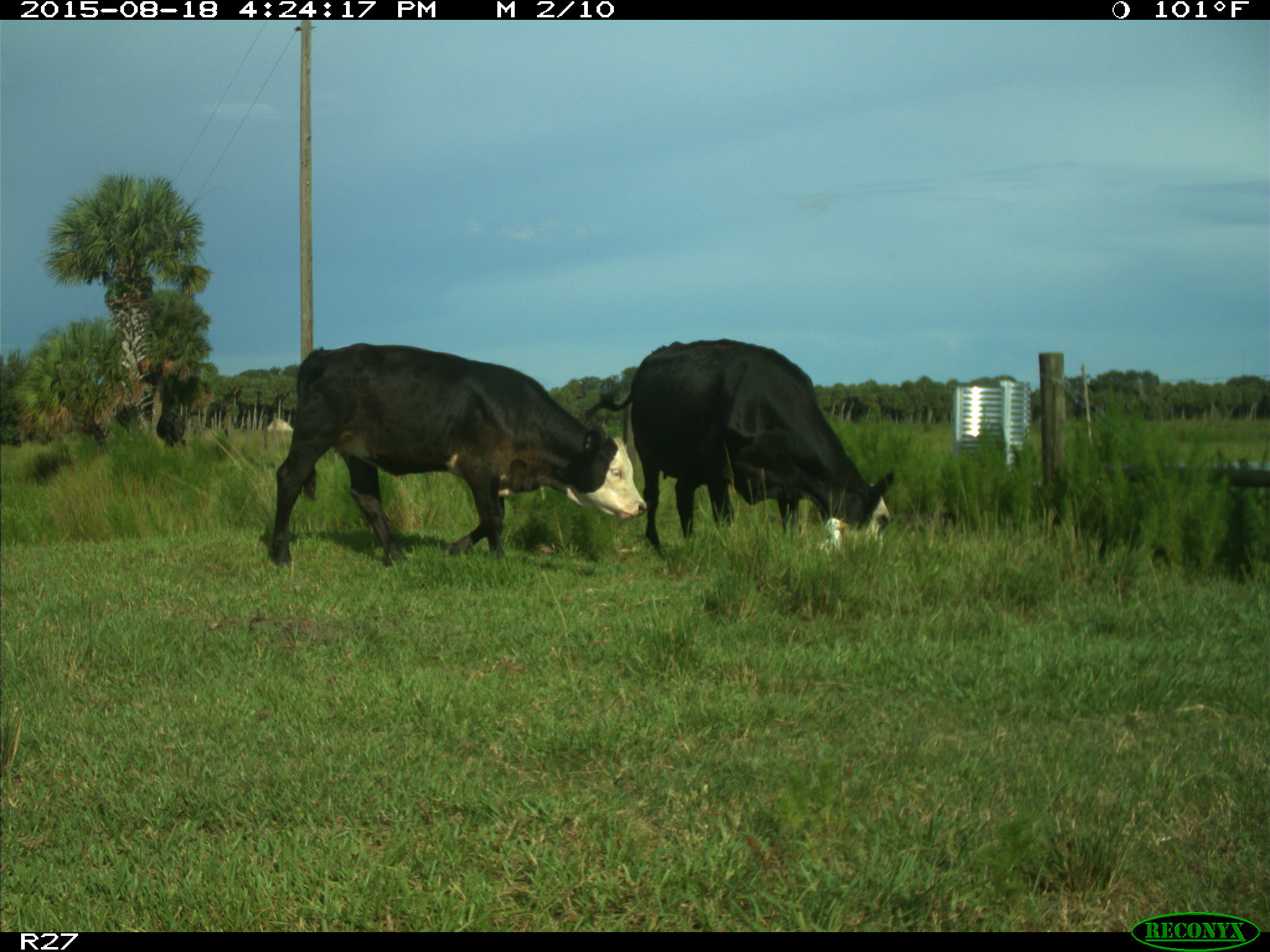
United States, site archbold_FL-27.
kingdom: Animalia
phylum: Chordata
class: Mammalia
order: Artiodactyla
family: Bovidae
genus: Bos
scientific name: Bos taurus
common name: domestic cow